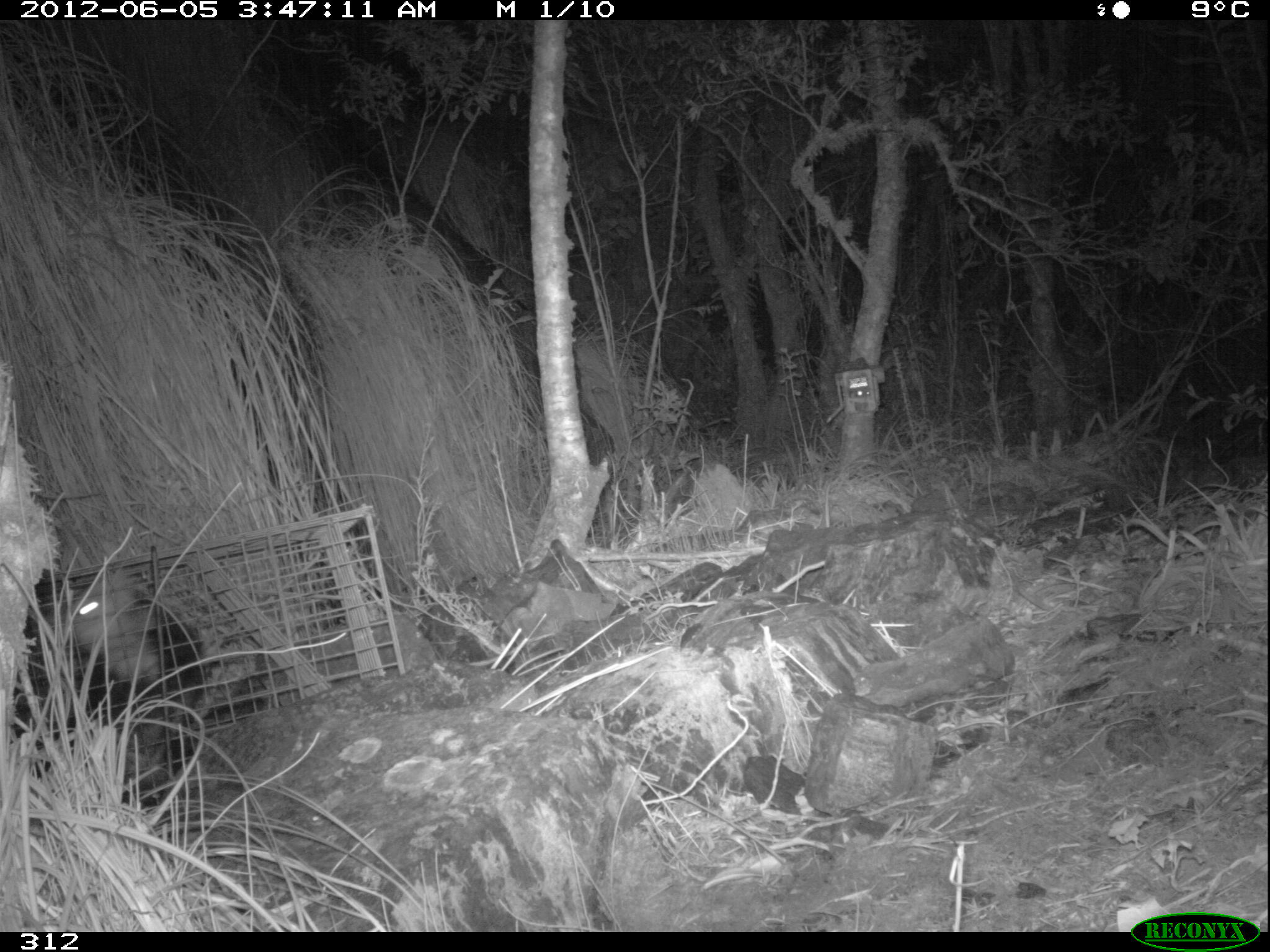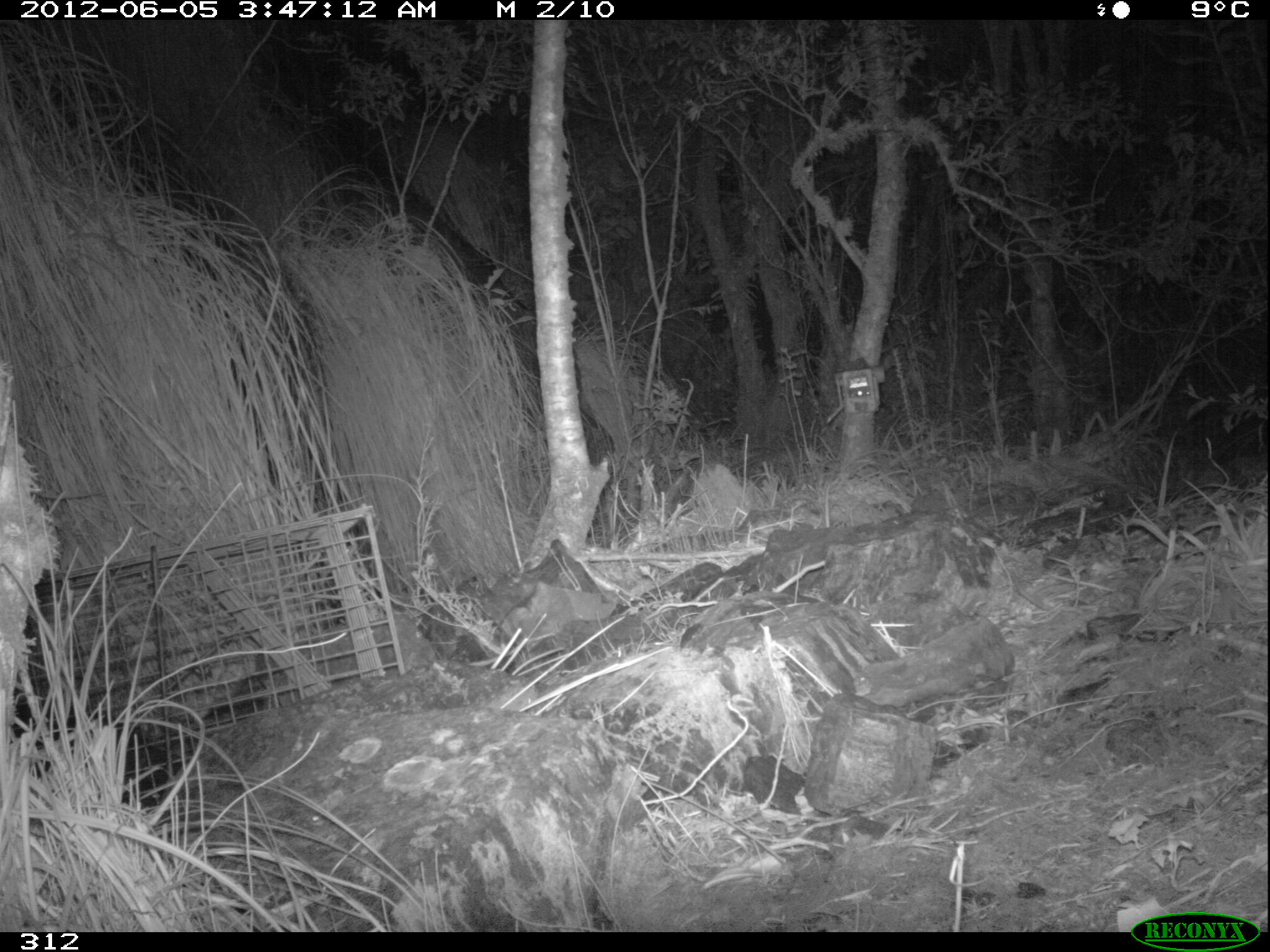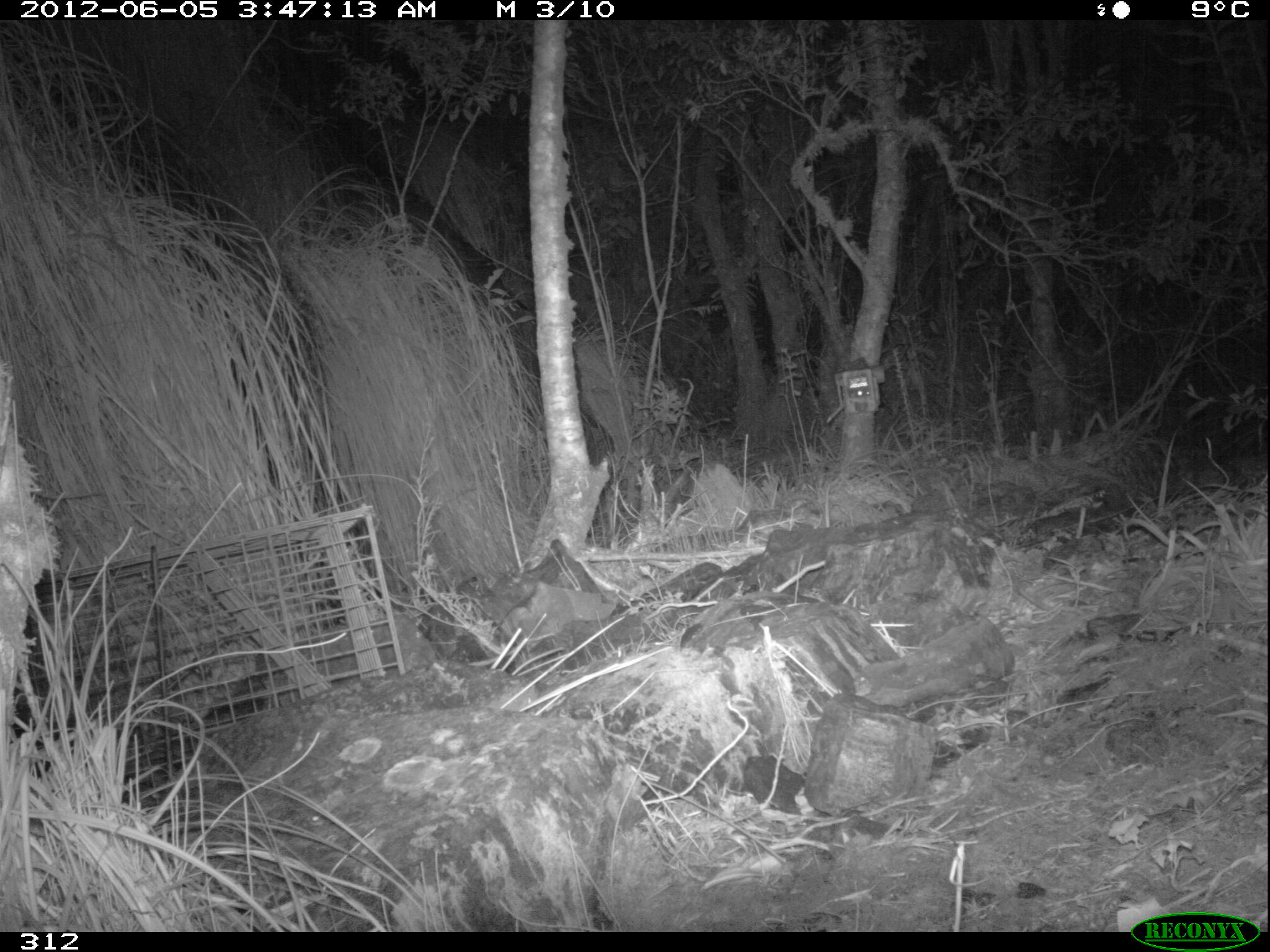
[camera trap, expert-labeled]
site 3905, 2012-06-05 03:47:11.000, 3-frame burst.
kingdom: Animalia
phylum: Chordata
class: Mammalia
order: Didelphimorphia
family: Didelphidae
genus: Didelphis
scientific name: Didelphis pernigra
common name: andean white-eared opossum